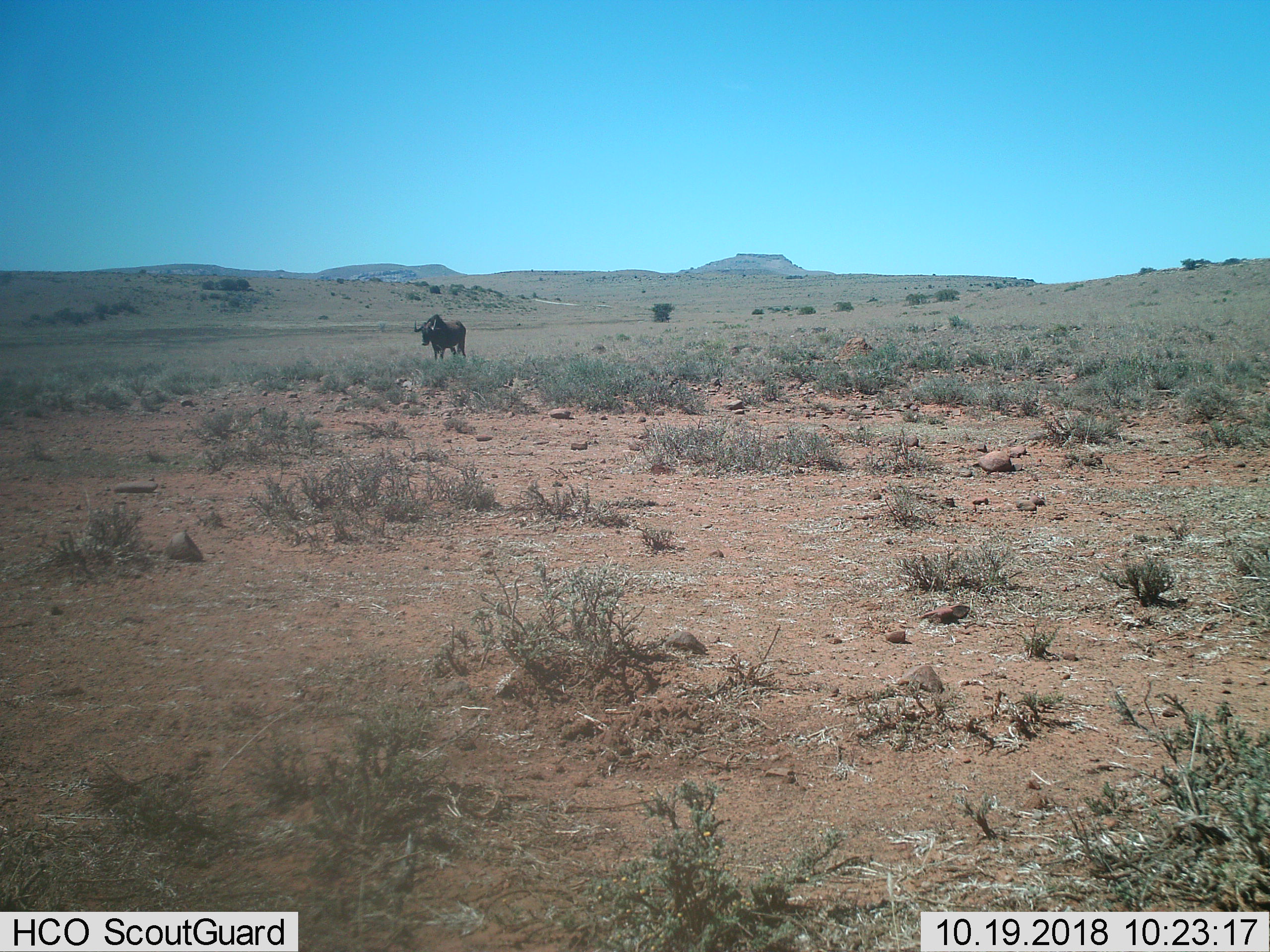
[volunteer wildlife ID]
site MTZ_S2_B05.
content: unidentified animal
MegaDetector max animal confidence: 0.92